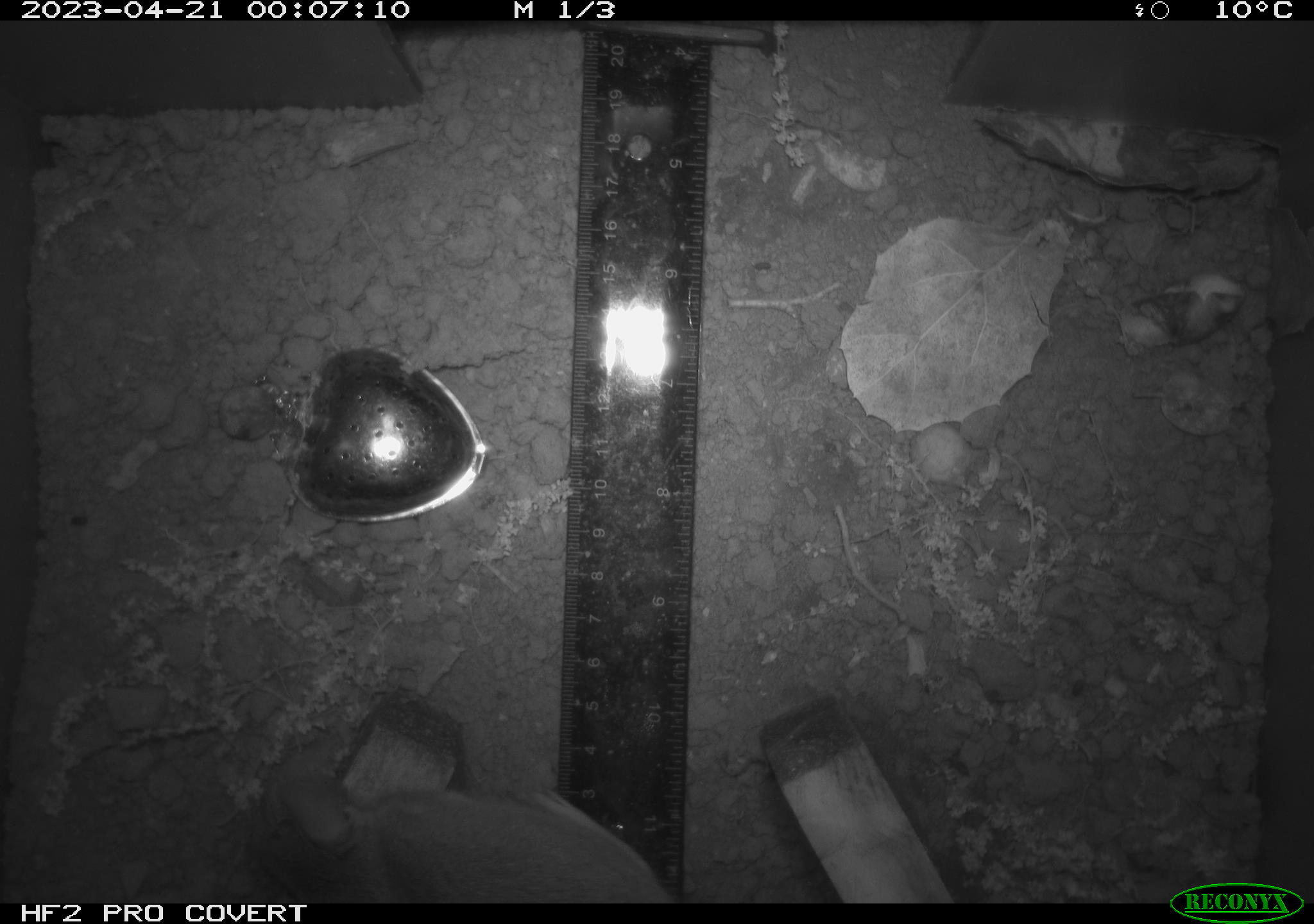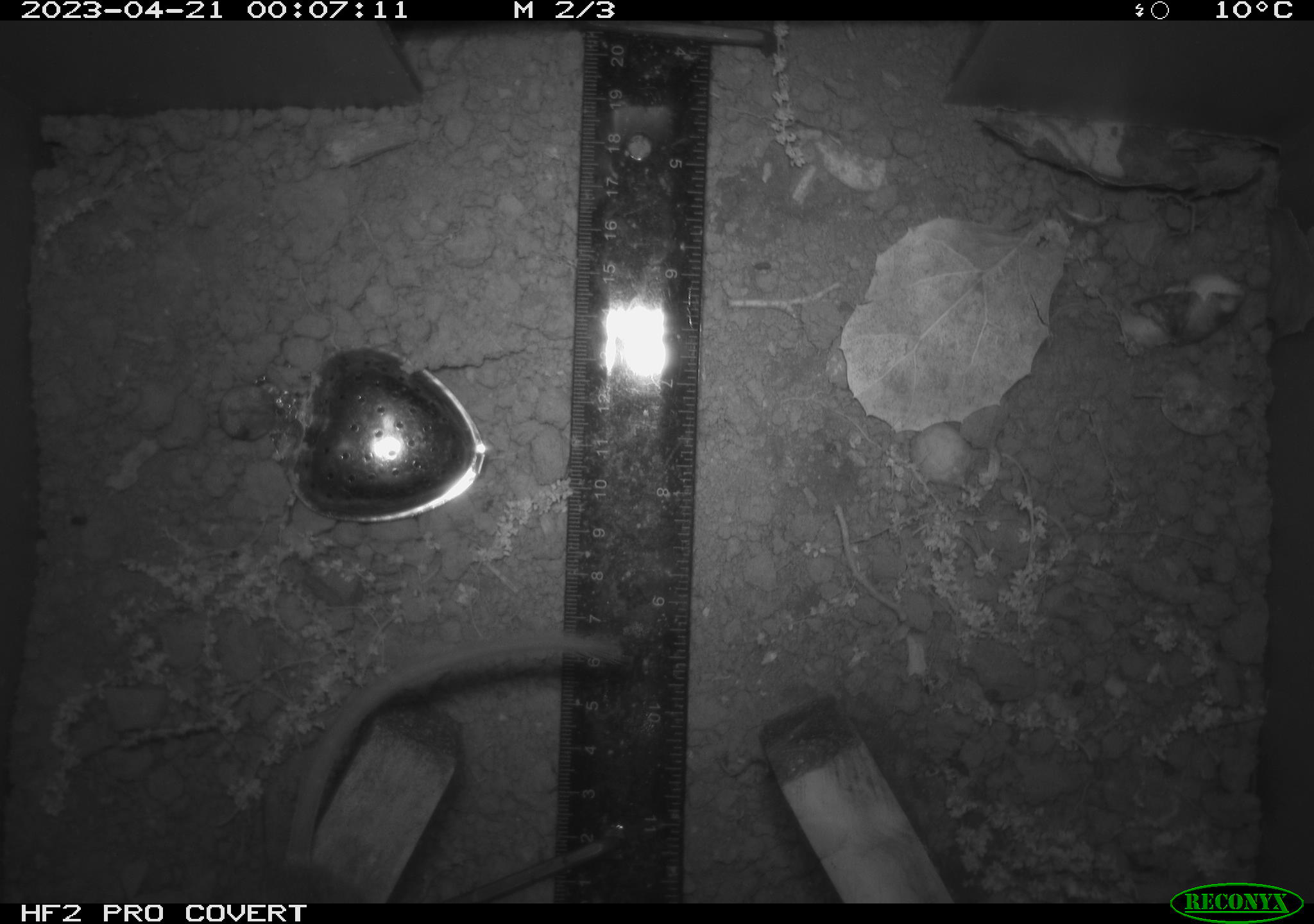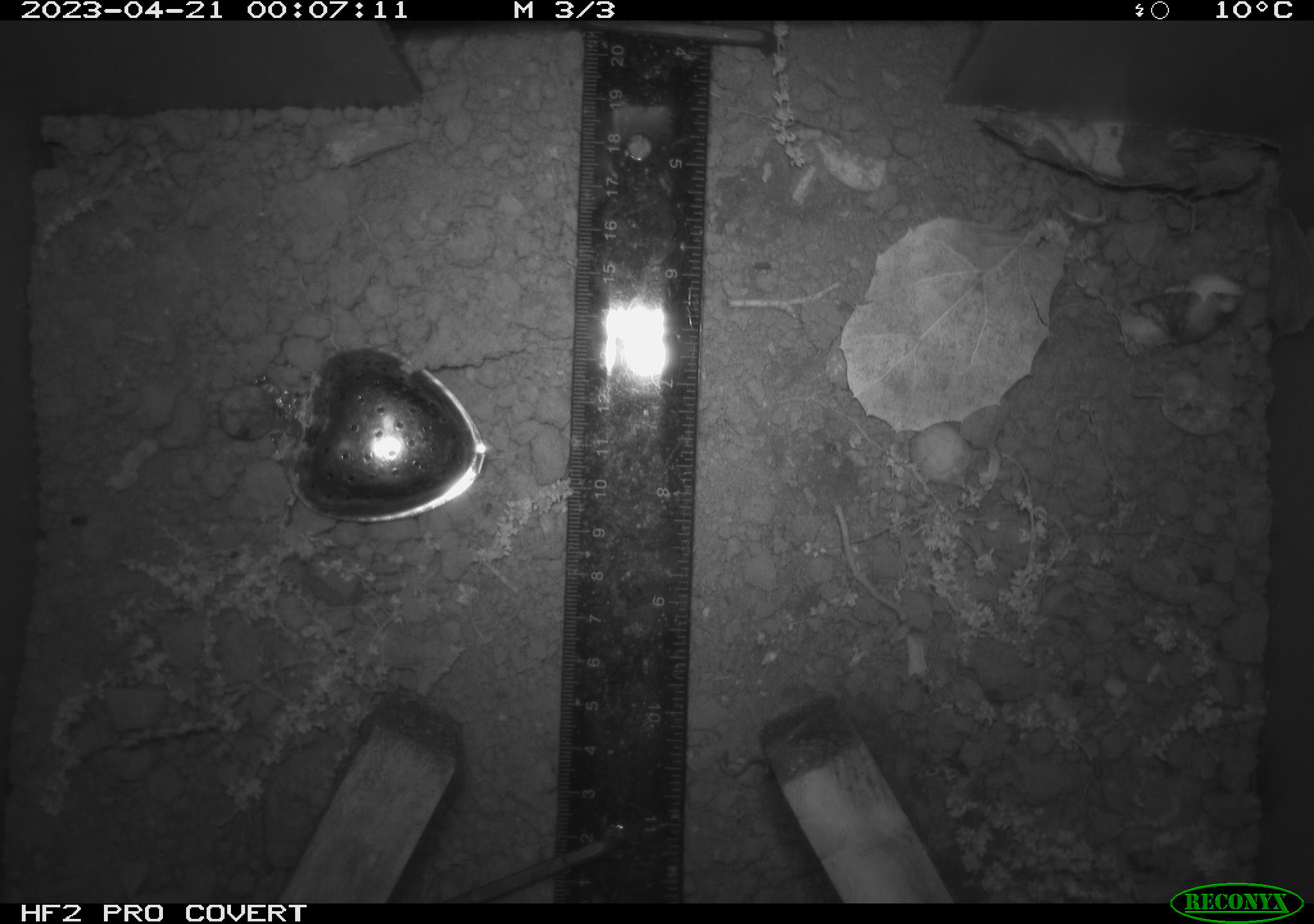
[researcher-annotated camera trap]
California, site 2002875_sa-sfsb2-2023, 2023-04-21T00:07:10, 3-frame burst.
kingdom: Animalia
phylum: Chordata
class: Mammalia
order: Rodentia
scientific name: Rodentia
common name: mouse species